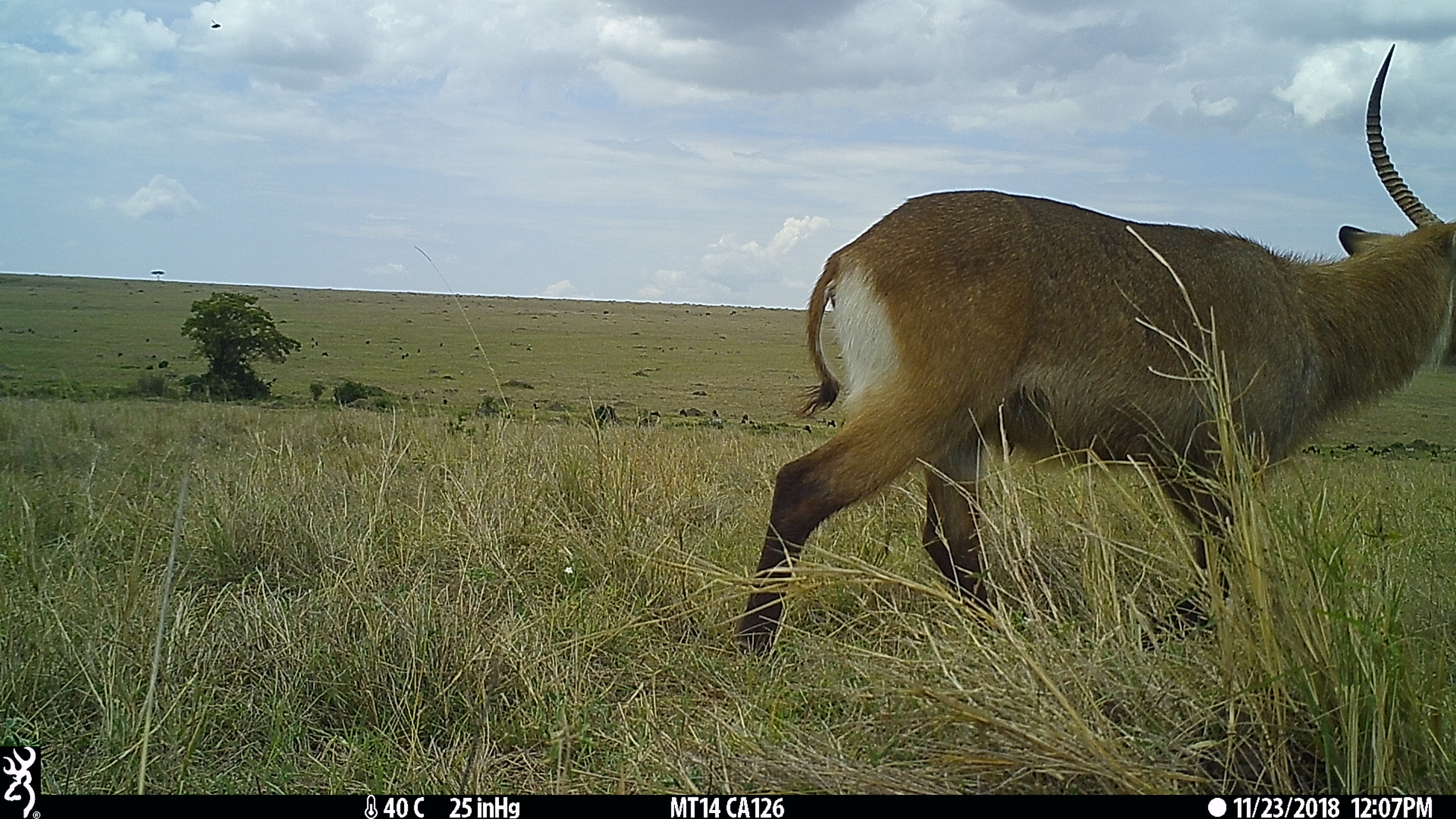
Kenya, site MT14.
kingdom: Animalia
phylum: Chordata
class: Mammalia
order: Artiodactyla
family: Bovidae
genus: Kobus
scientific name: Kobus ellipsiprymnus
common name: waterbuck